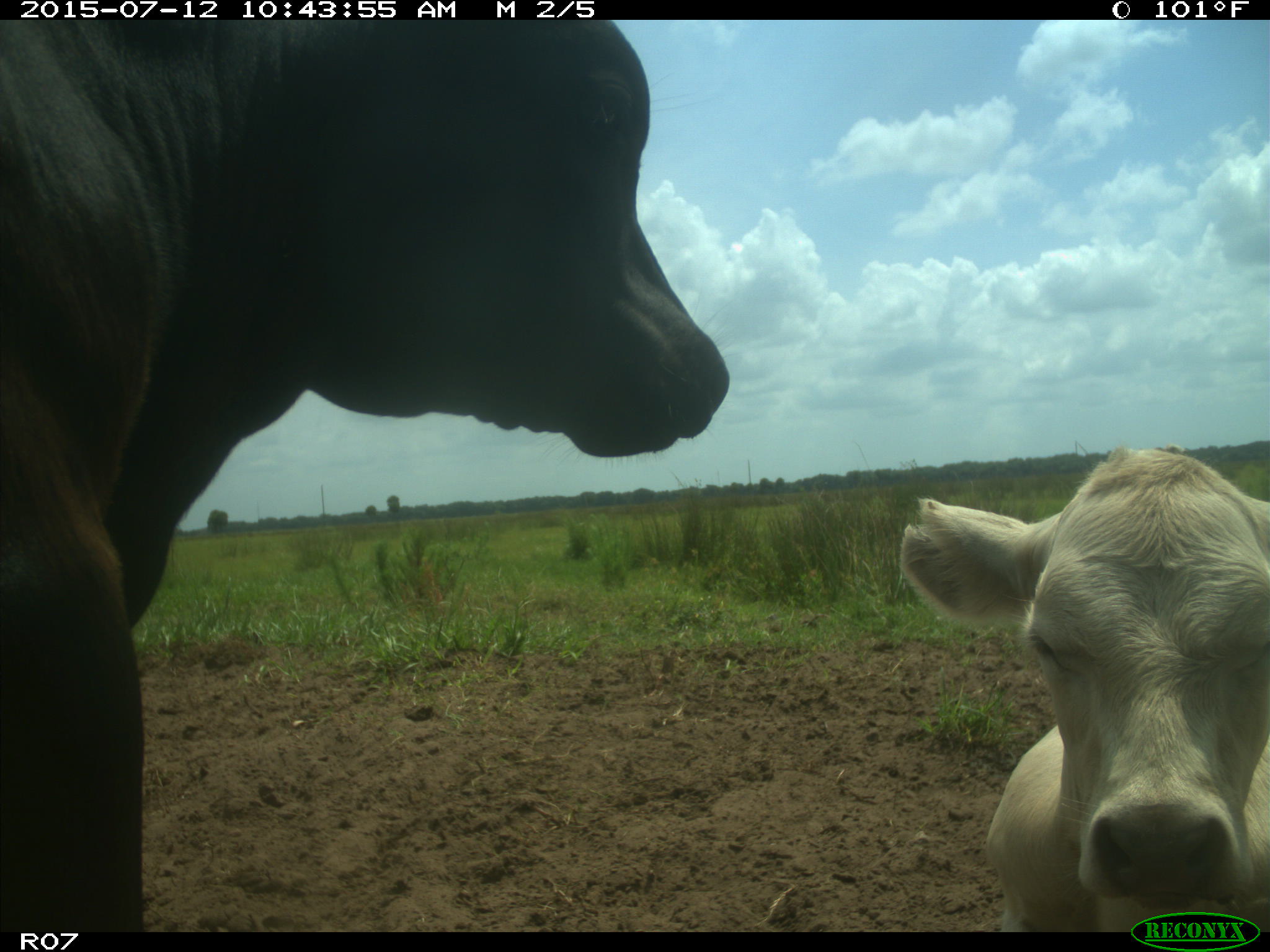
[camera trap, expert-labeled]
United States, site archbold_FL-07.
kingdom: Animalia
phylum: Chordata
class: Mammalia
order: Artiodactyla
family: Bovidae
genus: Bos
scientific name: Bos taurus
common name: domestic cow